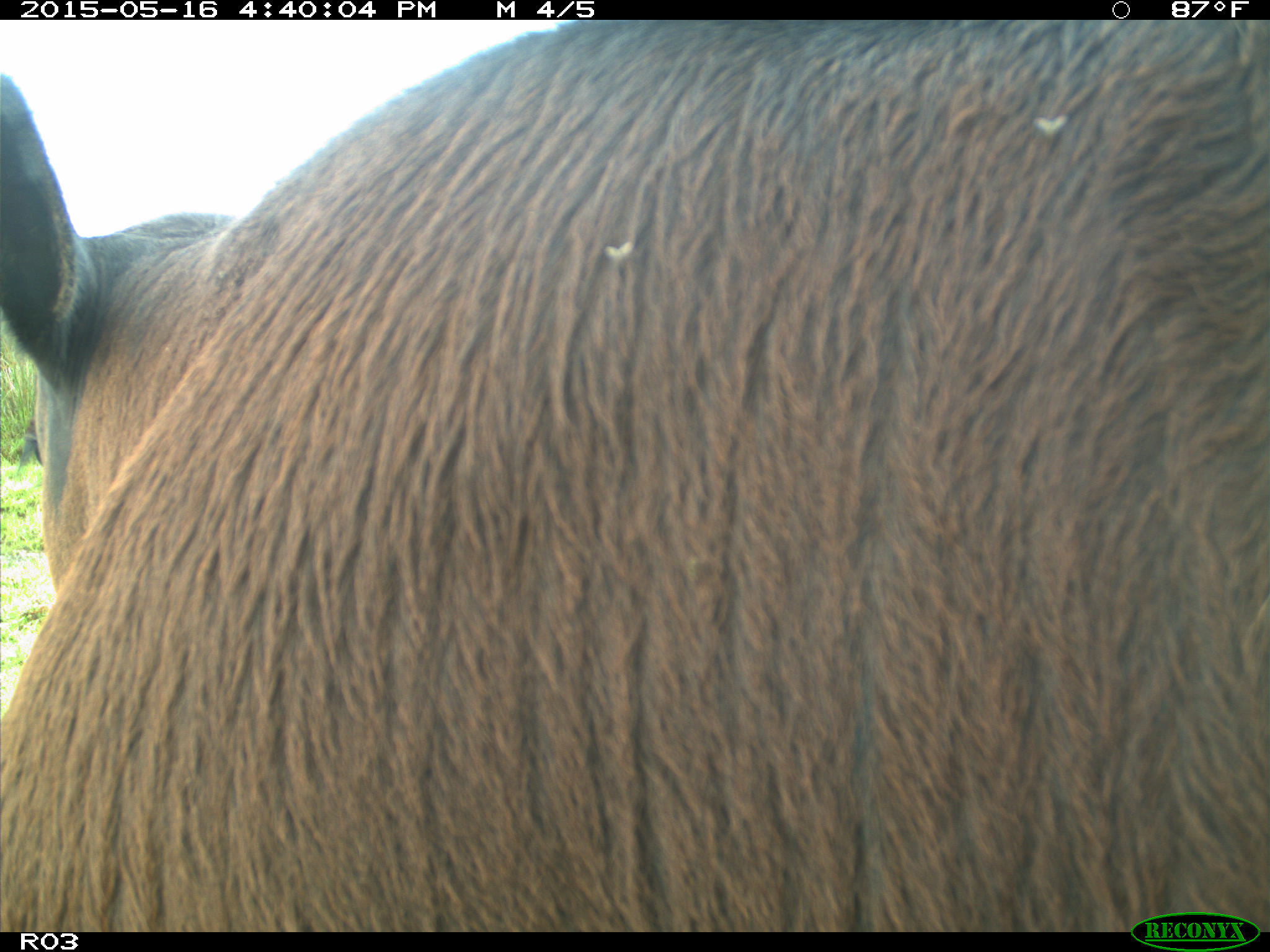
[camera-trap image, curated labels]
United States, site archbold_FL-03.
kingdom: Animalia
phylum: Chordata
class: Mammalia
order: Artiodactyla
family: Bovidae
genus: Bos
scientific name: Bos taurus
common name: domestic cow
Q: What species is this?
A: Bos taurus (domestic cow).